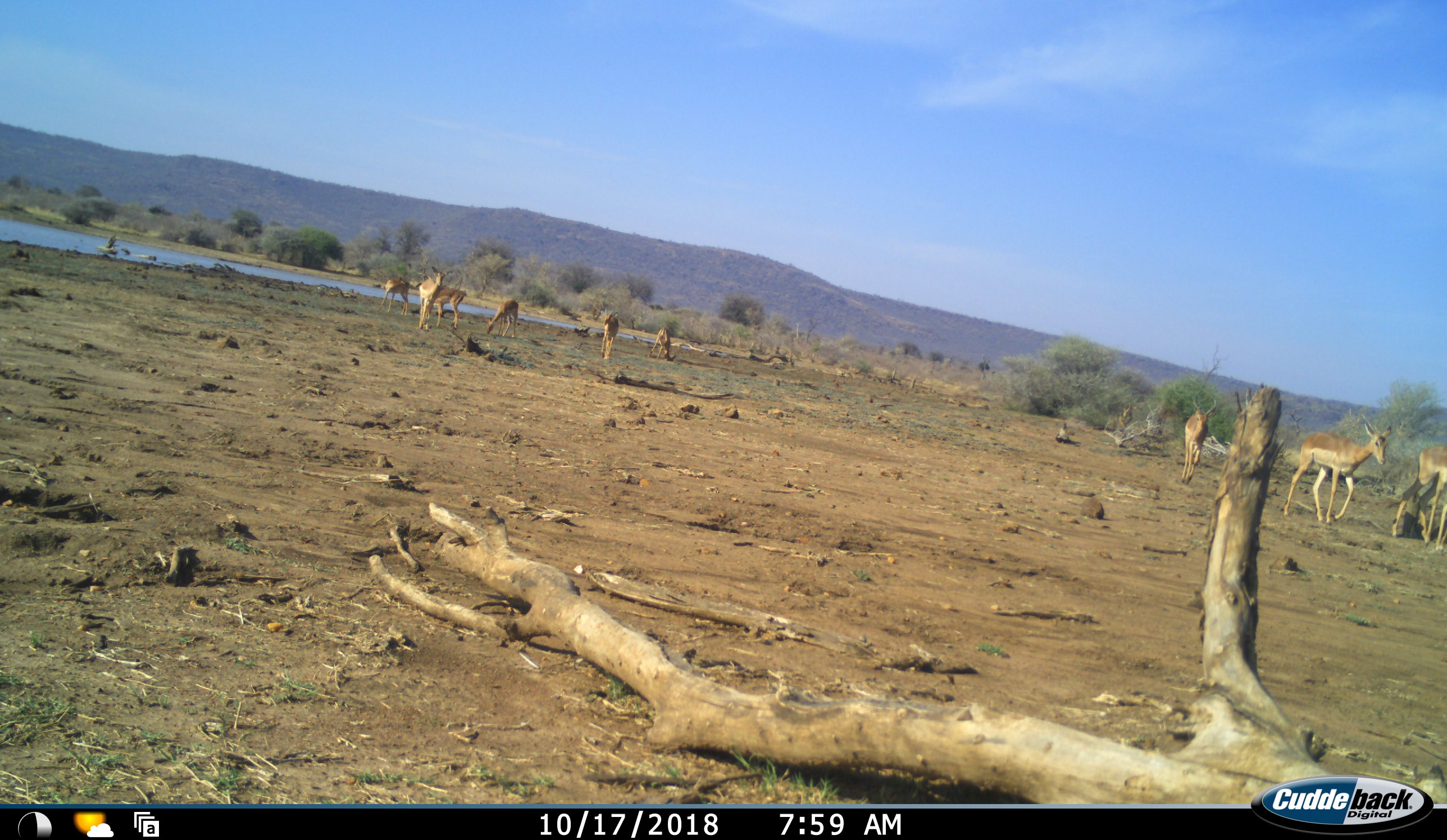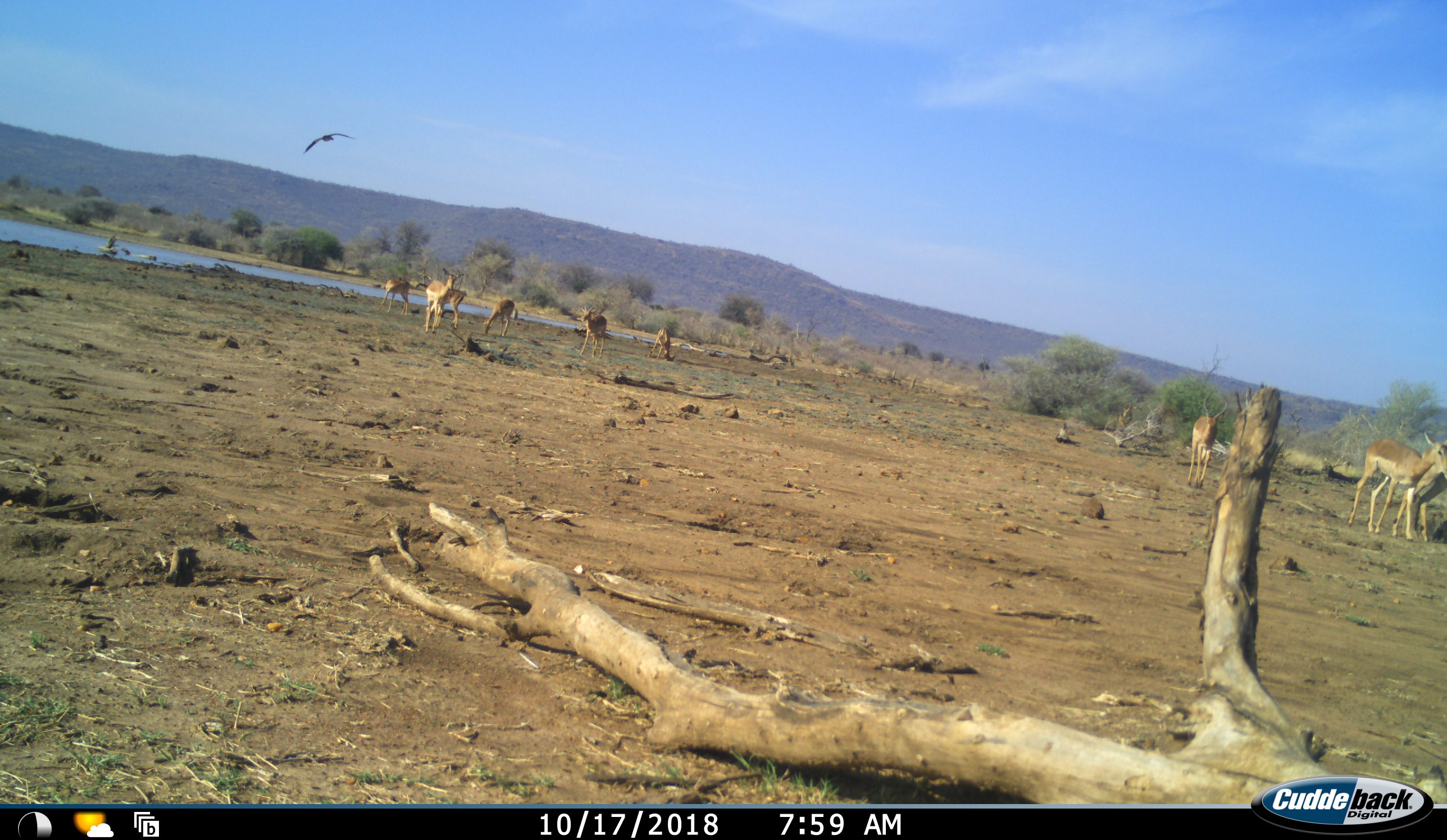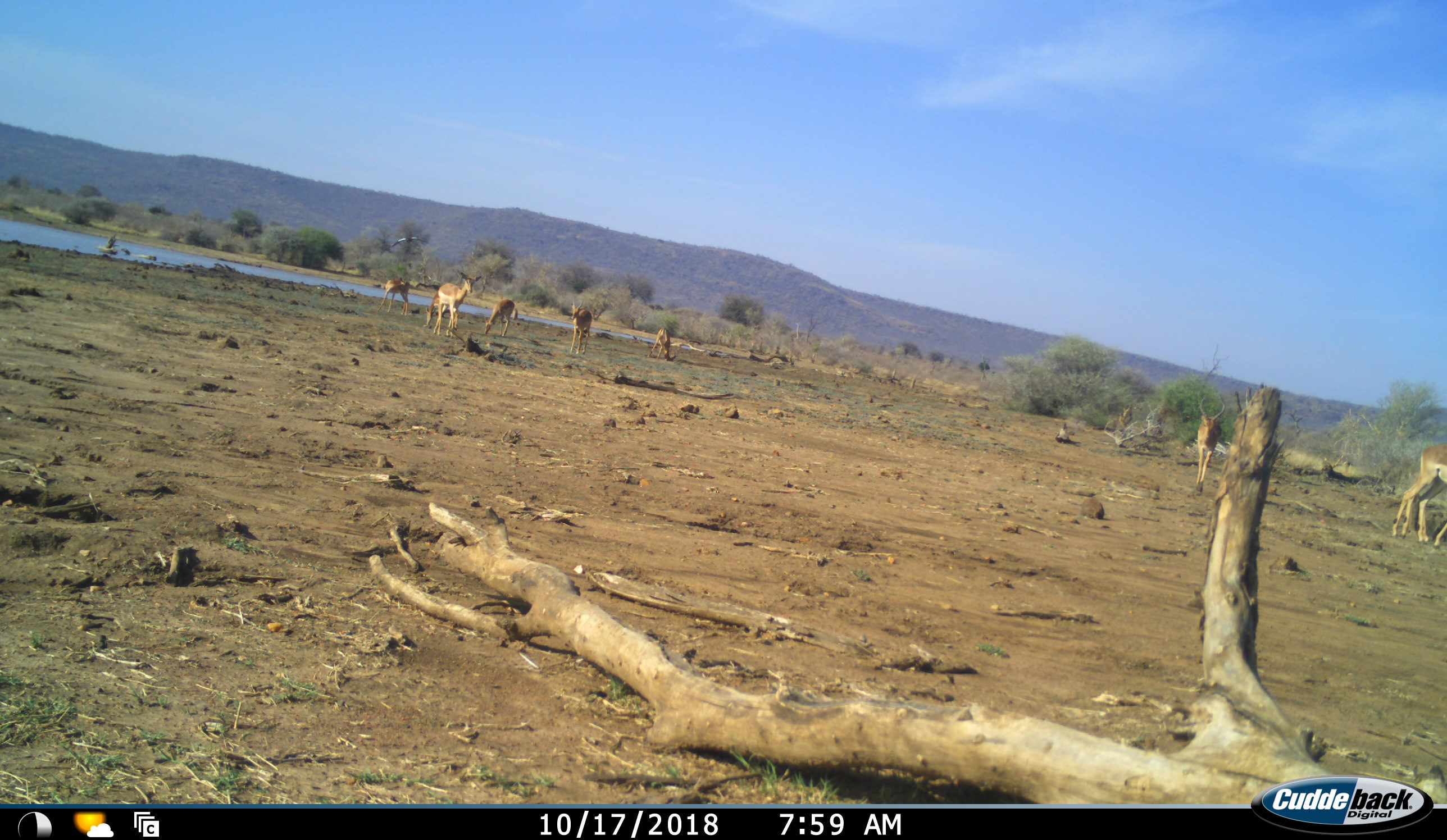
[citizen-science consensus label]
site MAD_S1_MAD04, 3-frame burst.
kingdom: Animalia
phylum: Chordata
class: Aves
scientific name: Aves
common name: bird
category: birdother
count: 1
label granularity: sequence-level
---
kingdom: Animalia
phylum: Chordata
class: Mammalia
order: Artiodactyla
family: Bovidae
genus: Aepyceros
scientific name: Aepyceros melampus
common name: impala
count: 9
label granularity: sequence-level